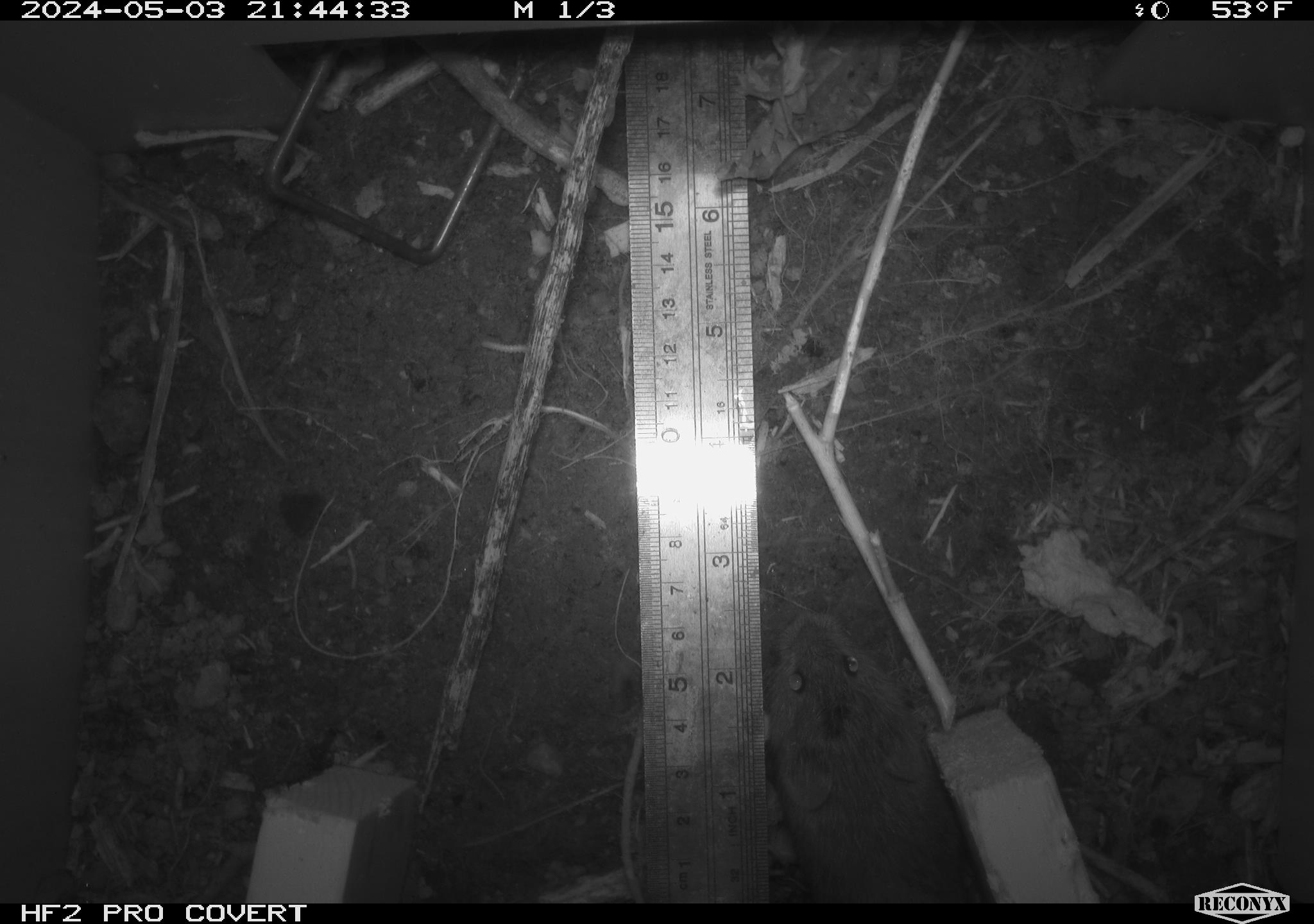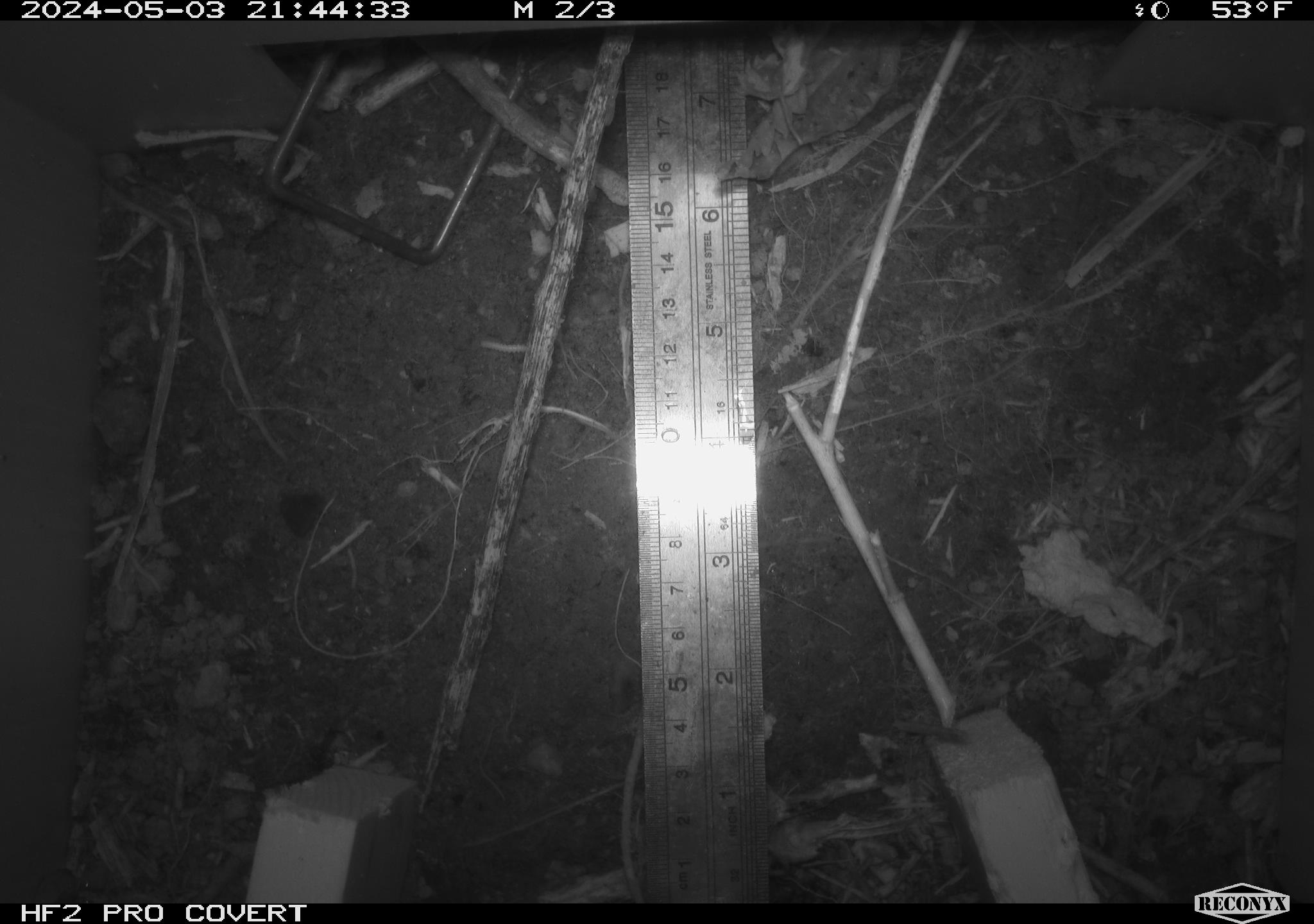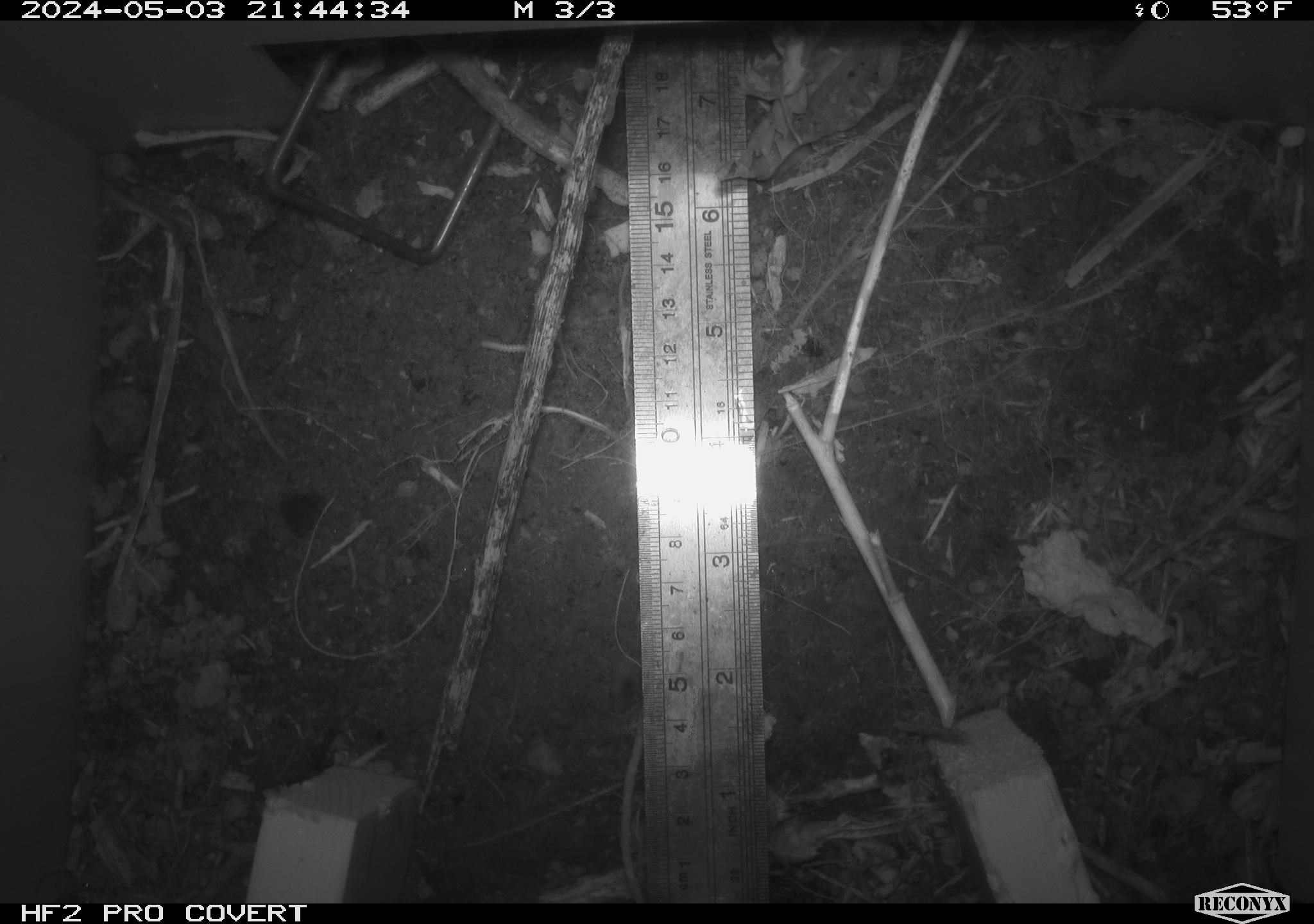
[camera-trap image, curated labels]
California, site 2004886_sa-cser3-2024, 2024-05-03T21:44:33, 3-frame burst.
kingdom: Animalia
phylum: Chordata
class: Mammalia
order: Rodentia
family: Cricetidae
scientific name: Cricetidae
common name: hamsters, voles, lemmings, and allies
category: cricetidae family